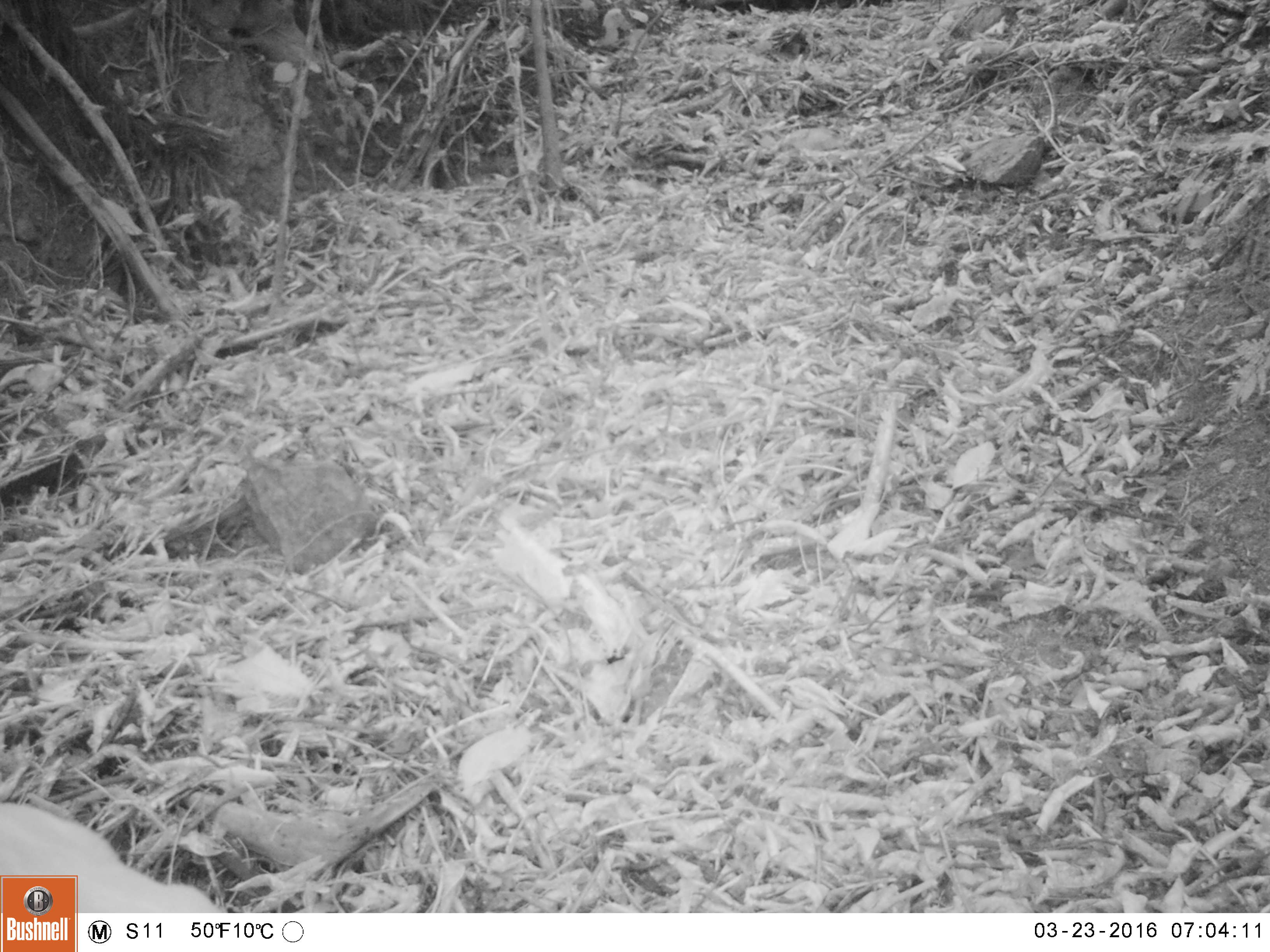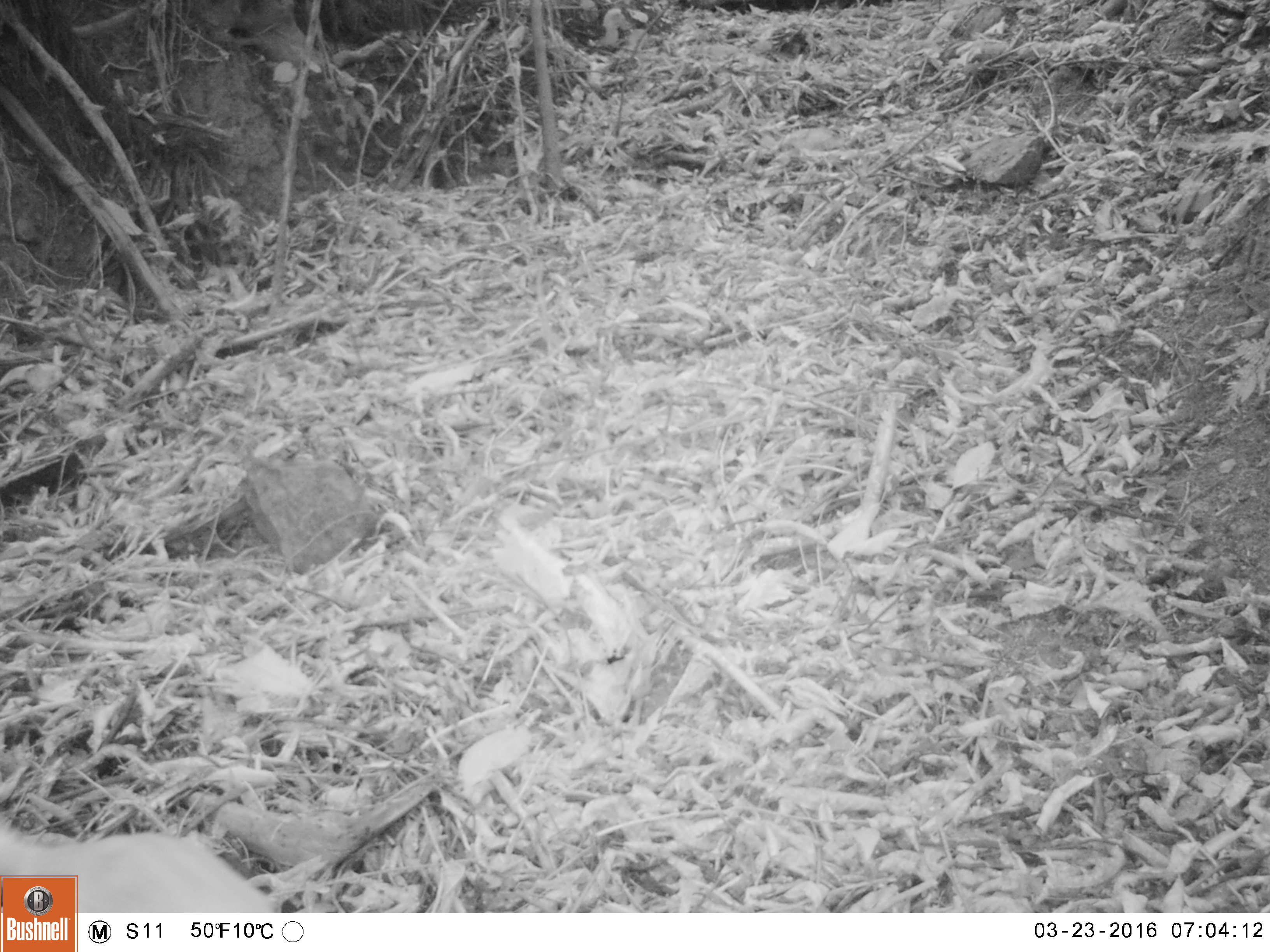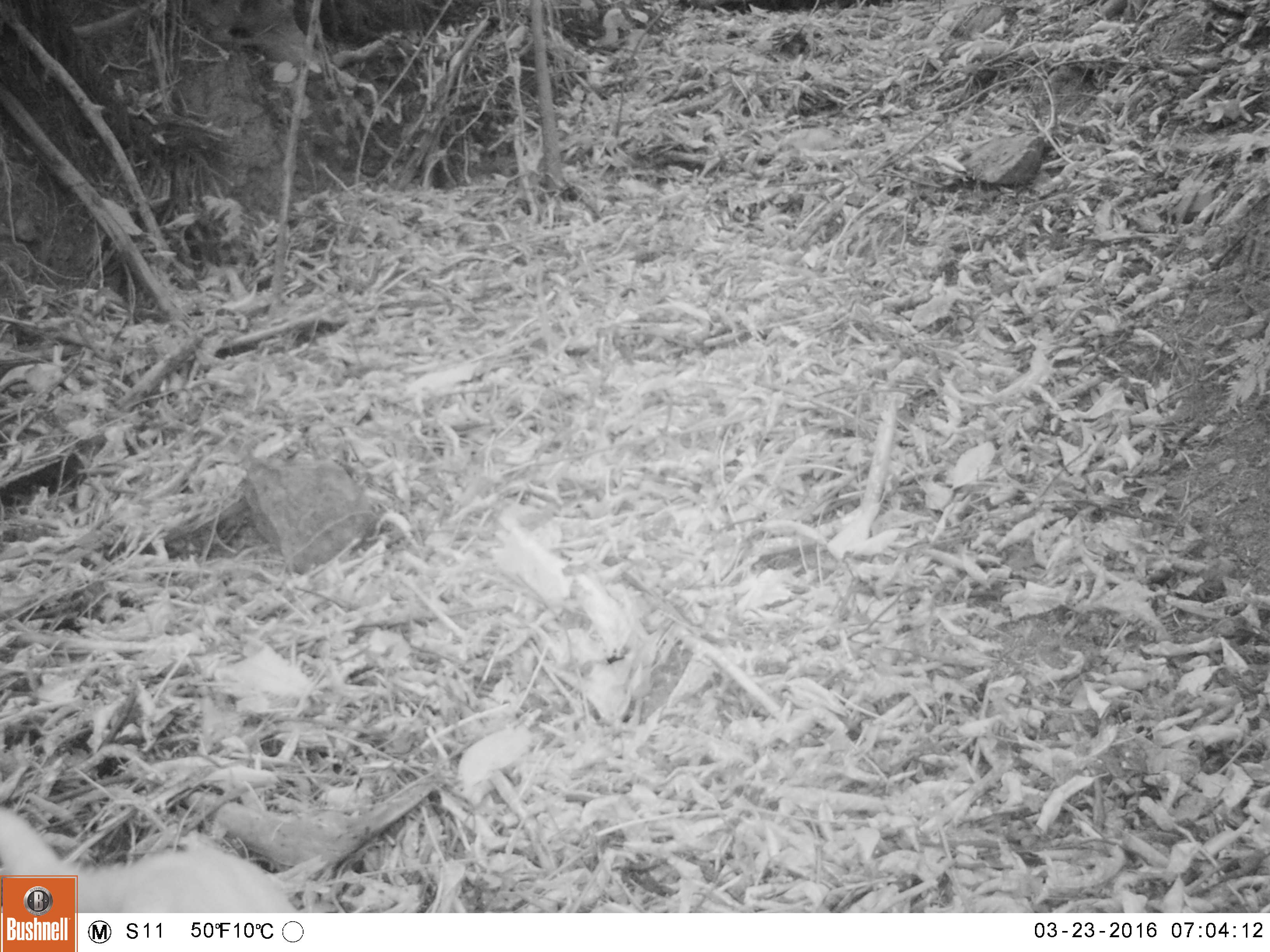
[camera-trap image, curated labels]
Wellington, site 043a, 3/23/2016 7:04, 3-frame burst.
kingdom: Animalia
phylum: Chordata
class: Mammalia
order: Carnivora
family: Felidae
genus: Felis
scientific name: Felis catus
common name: cat